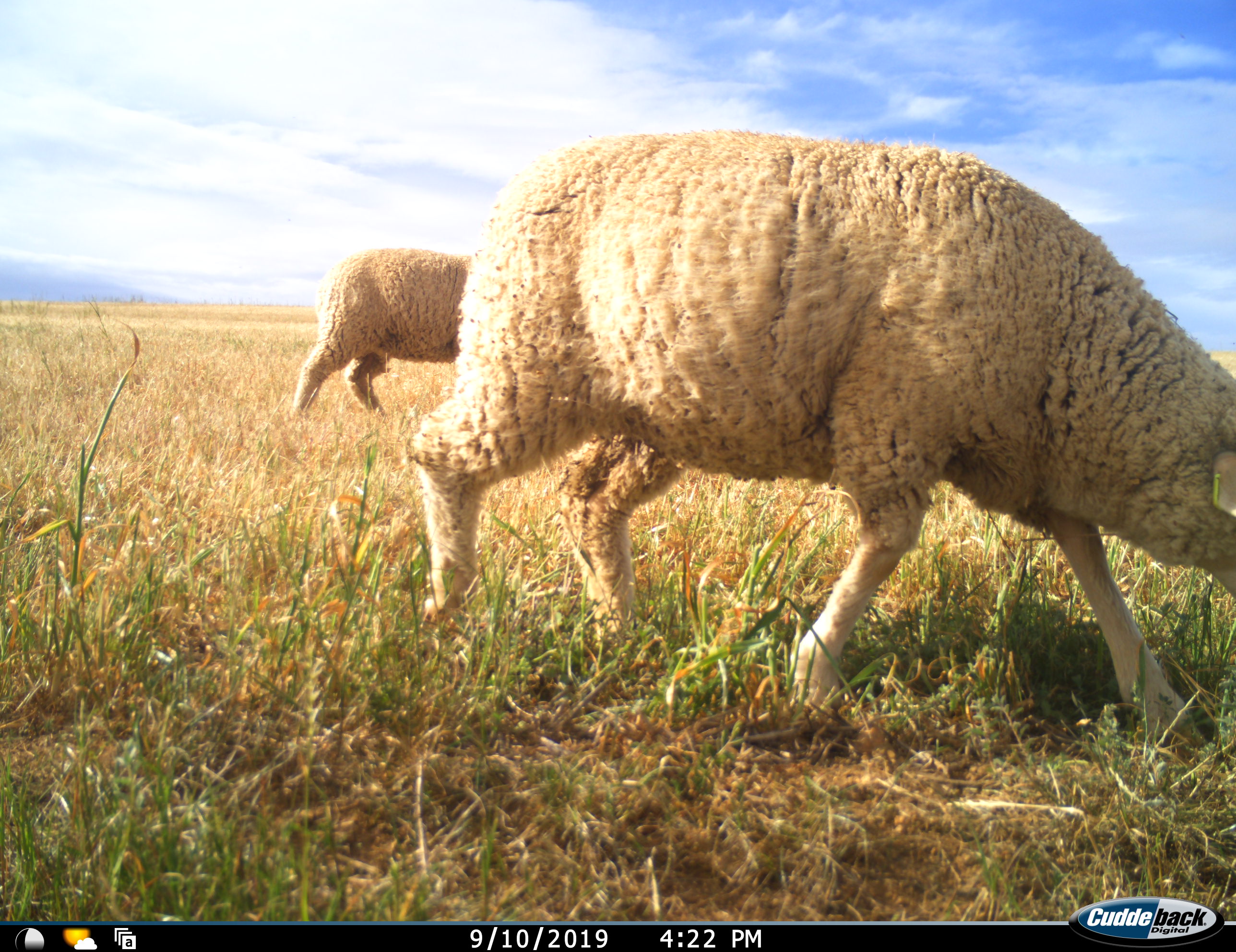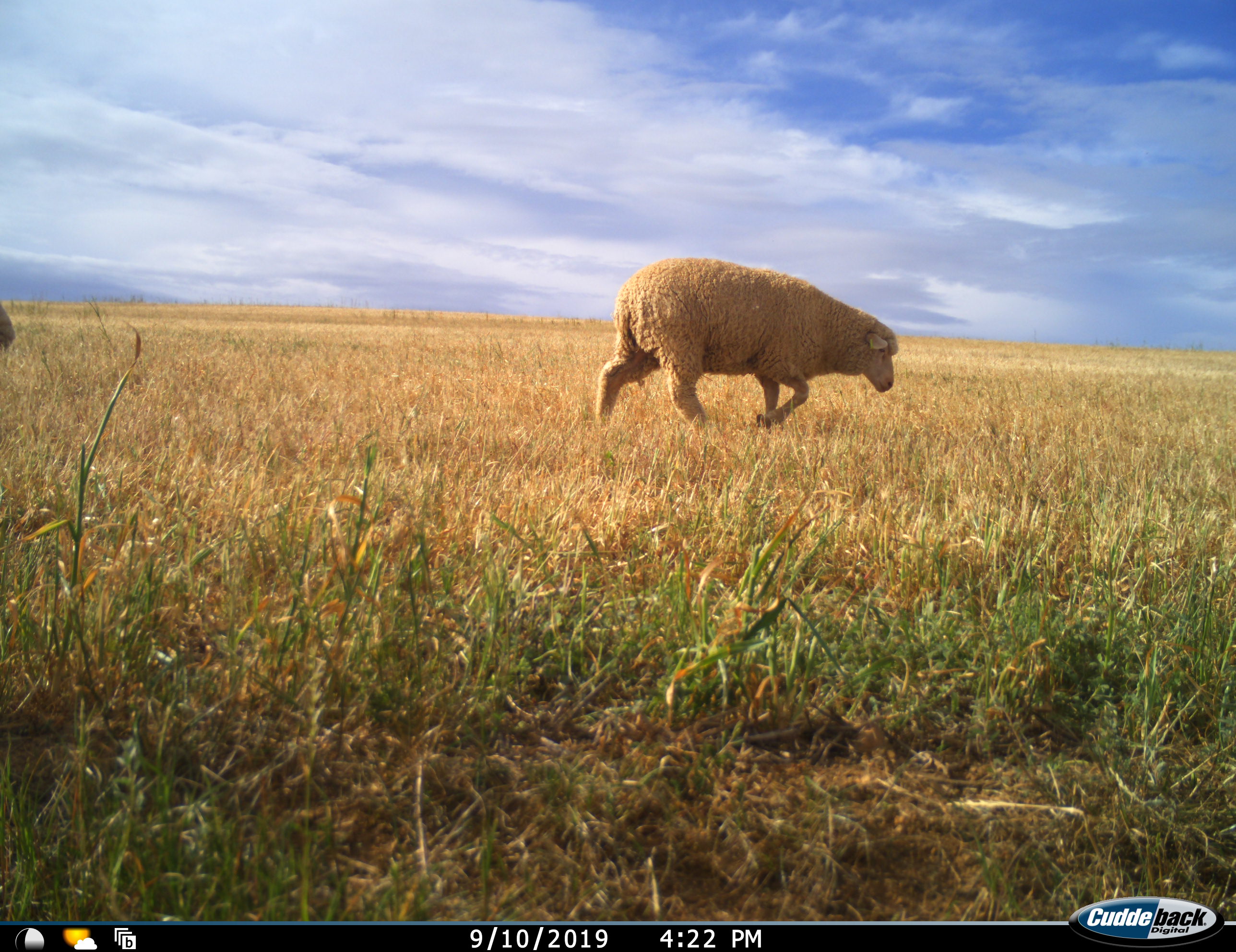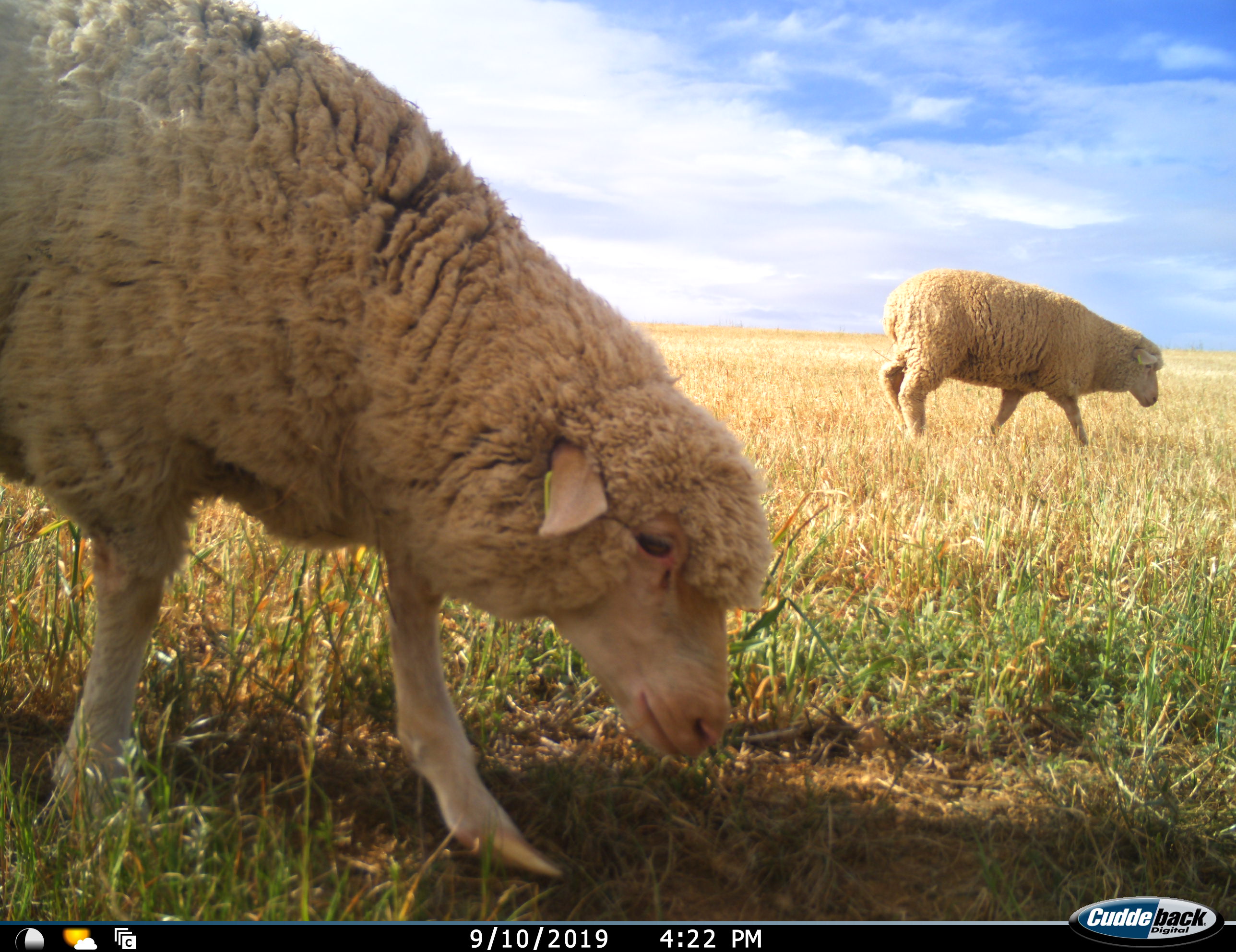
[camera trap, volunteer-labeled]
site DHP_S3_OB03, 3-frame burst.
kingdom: Animalia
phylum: Chordata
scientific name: Vertebrata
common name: domestic animal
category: domesticanimal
Domesticanimal (domestic animal) (Vertebrata), count 3. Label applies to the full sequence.